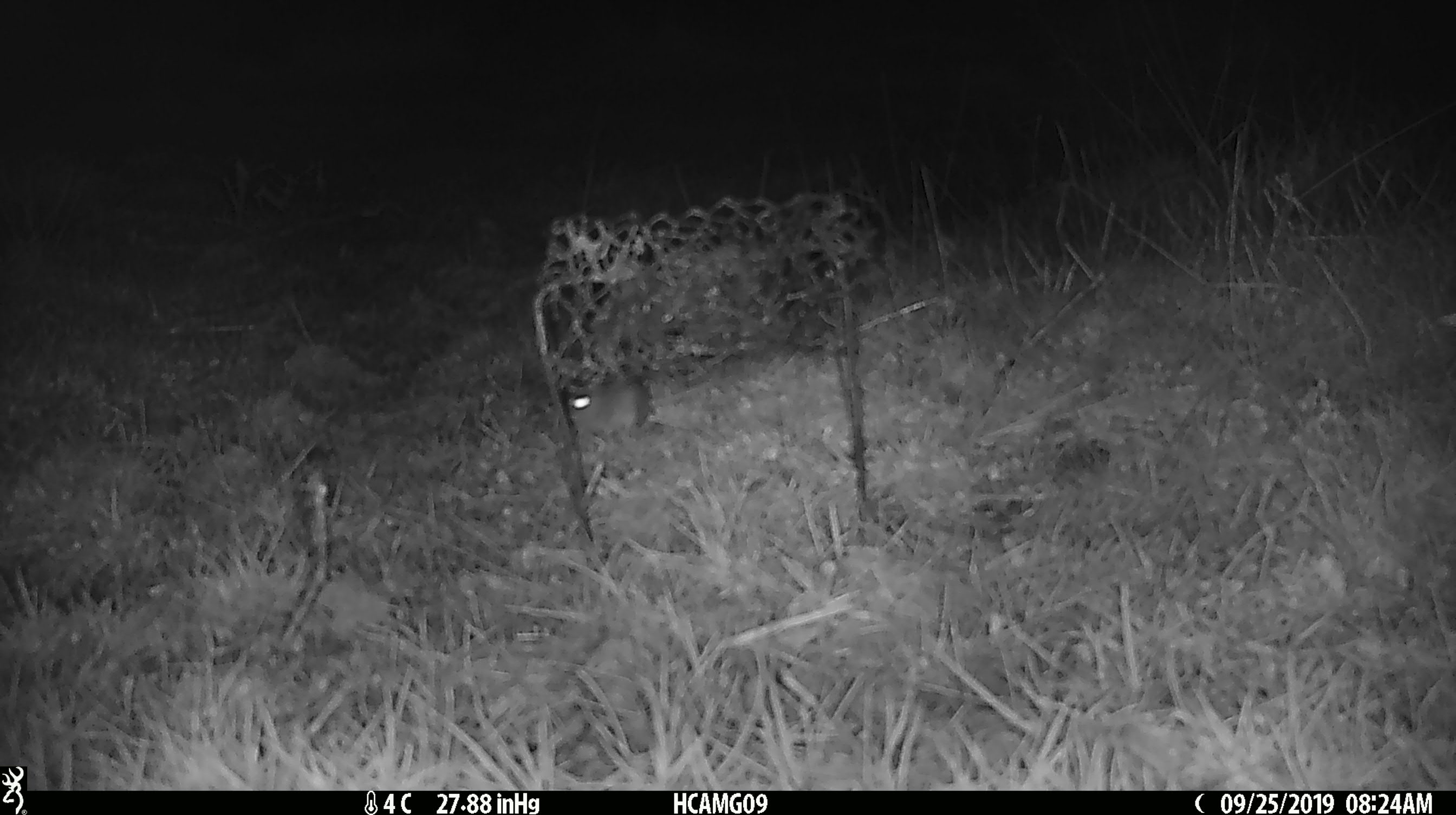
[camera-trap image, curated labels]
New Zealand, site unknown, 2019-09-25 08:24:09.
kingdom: Animalia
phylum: Chordata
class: Mammalia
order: Rodentia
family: Muridae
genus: Mus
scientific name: Mus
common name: mouse